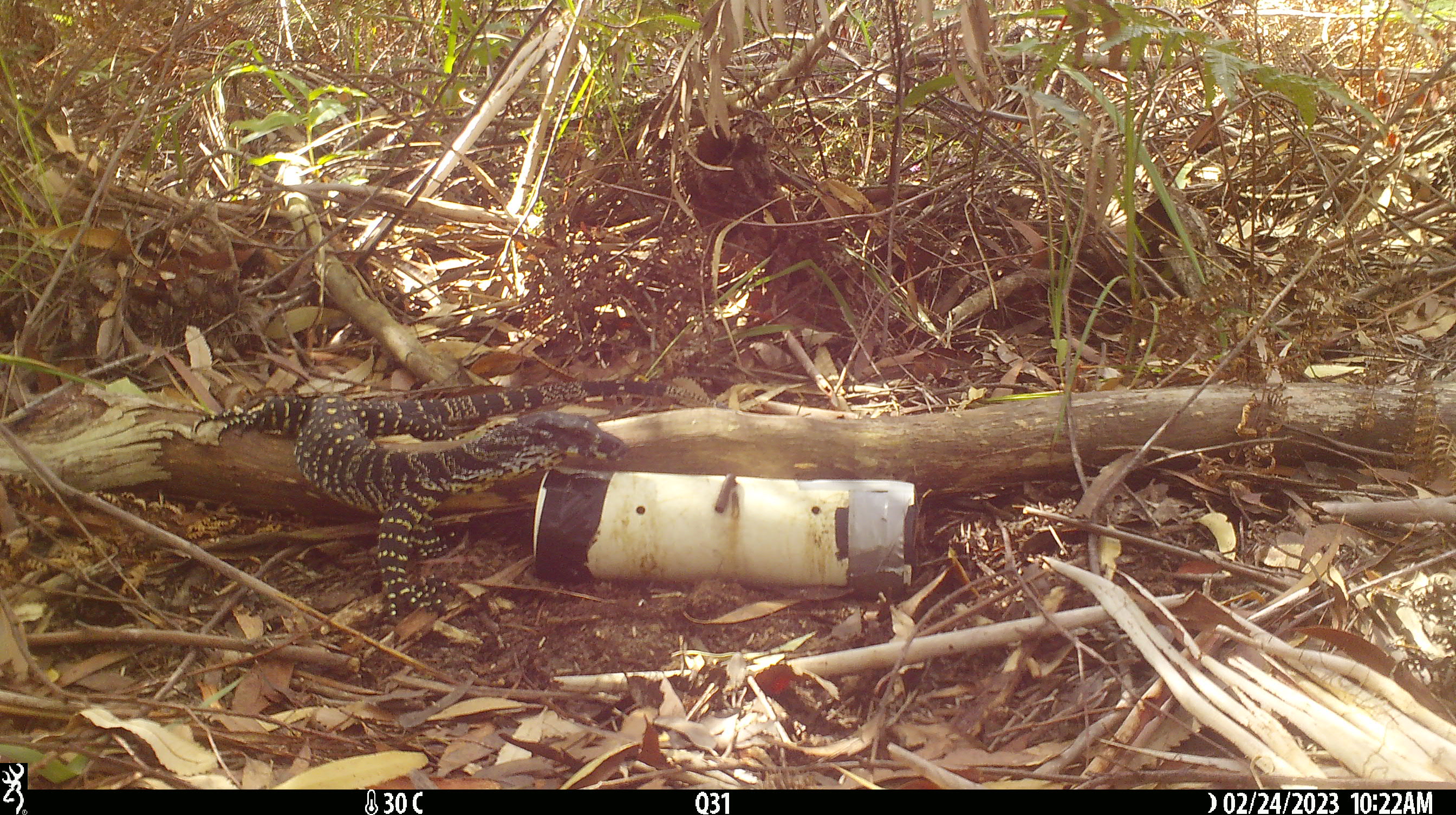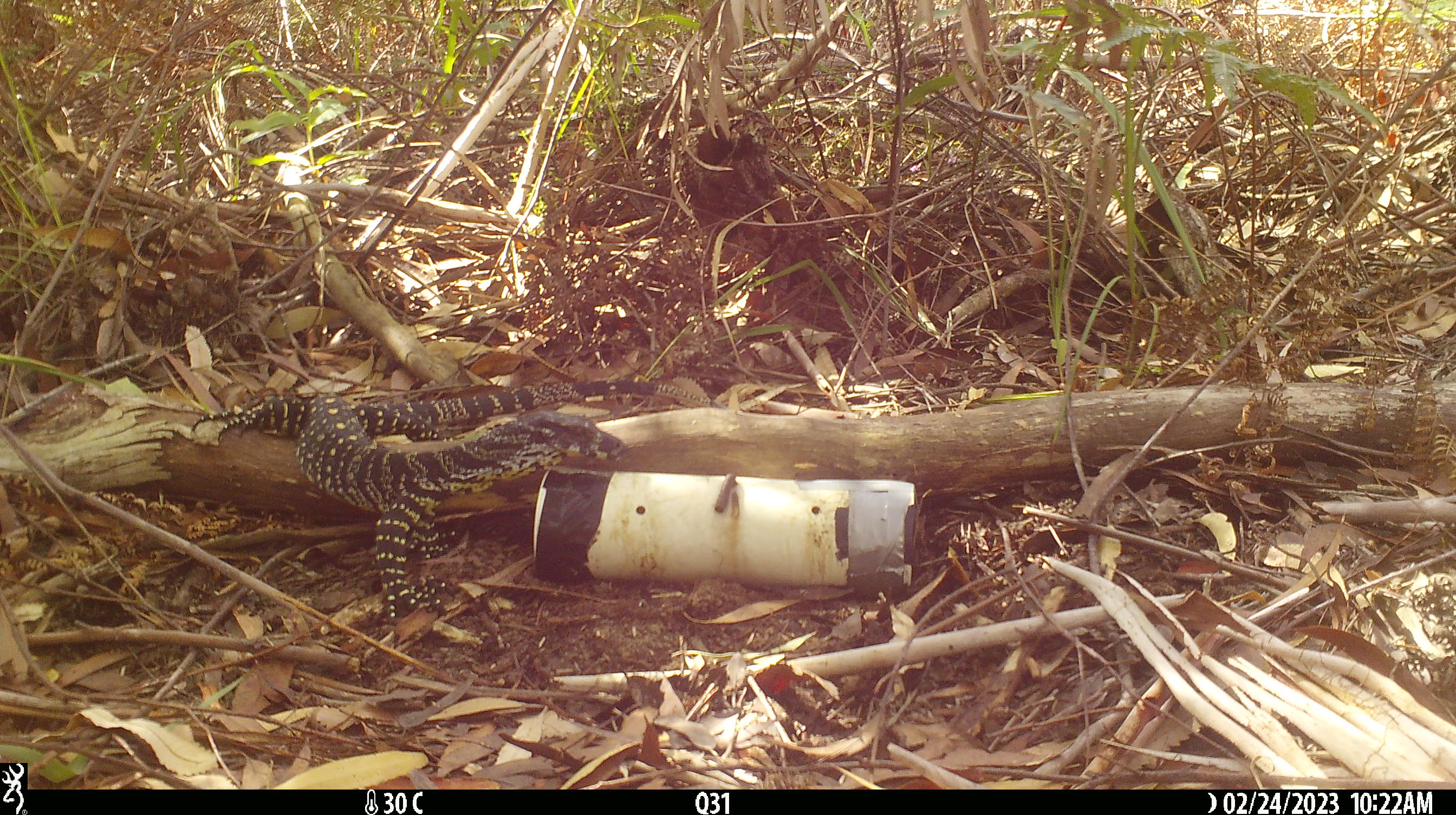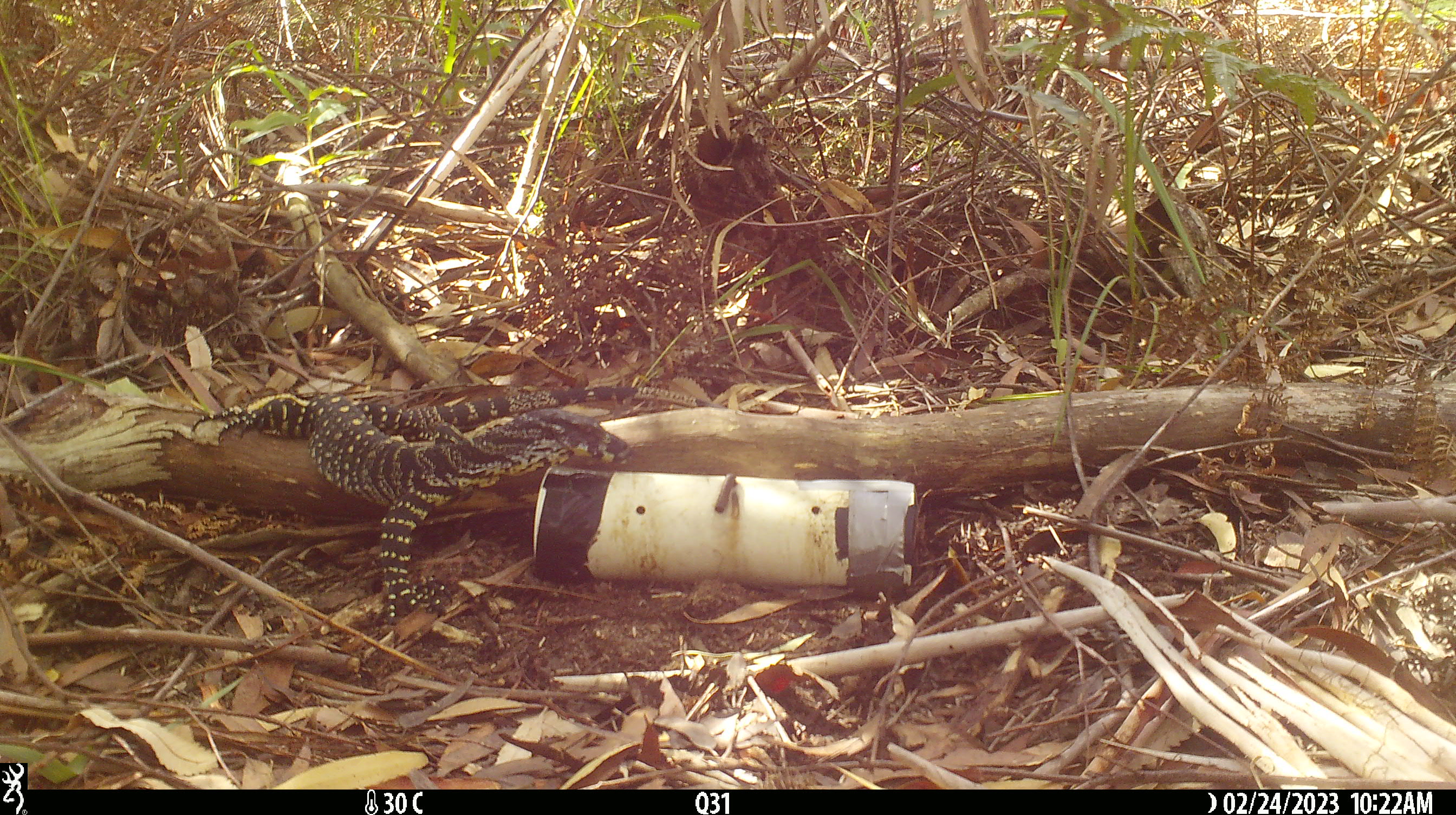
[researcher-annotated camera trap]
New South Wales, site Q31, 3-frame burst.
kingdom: Animalia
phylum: Chordata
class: Reptilia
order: Squamata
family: Varanidae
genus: Varanus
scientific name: Varanus varius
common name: lace monitor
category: goanna